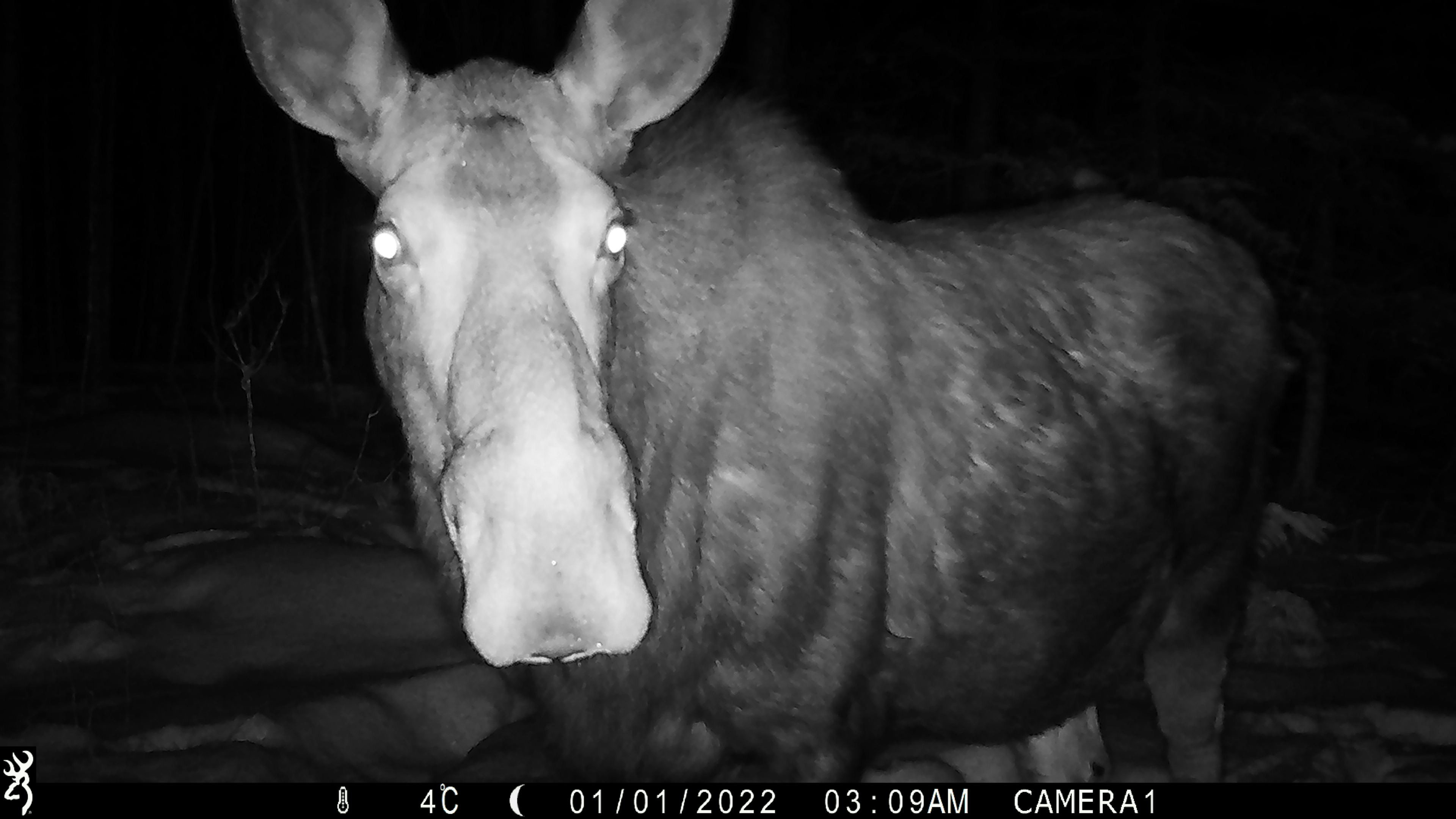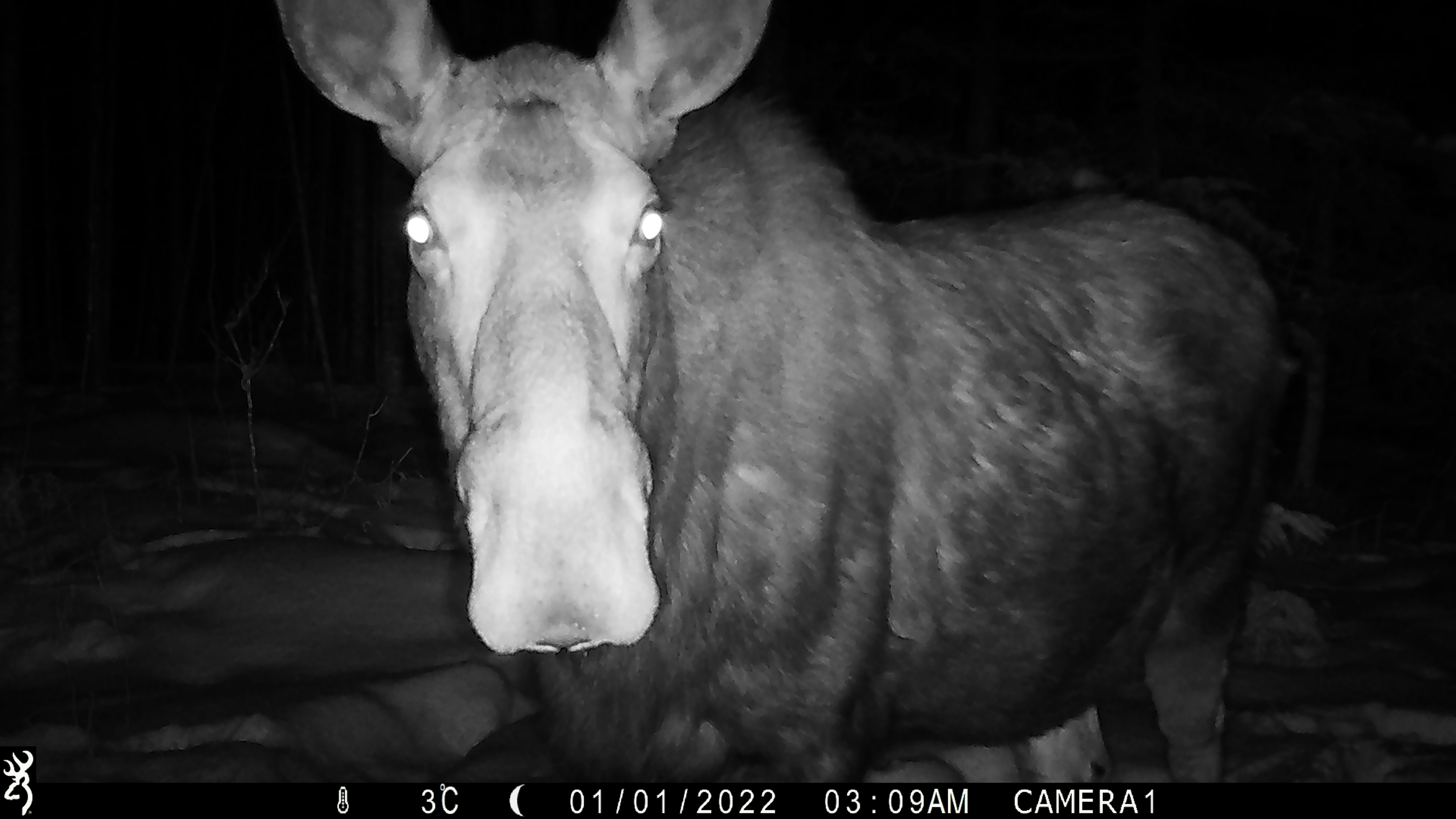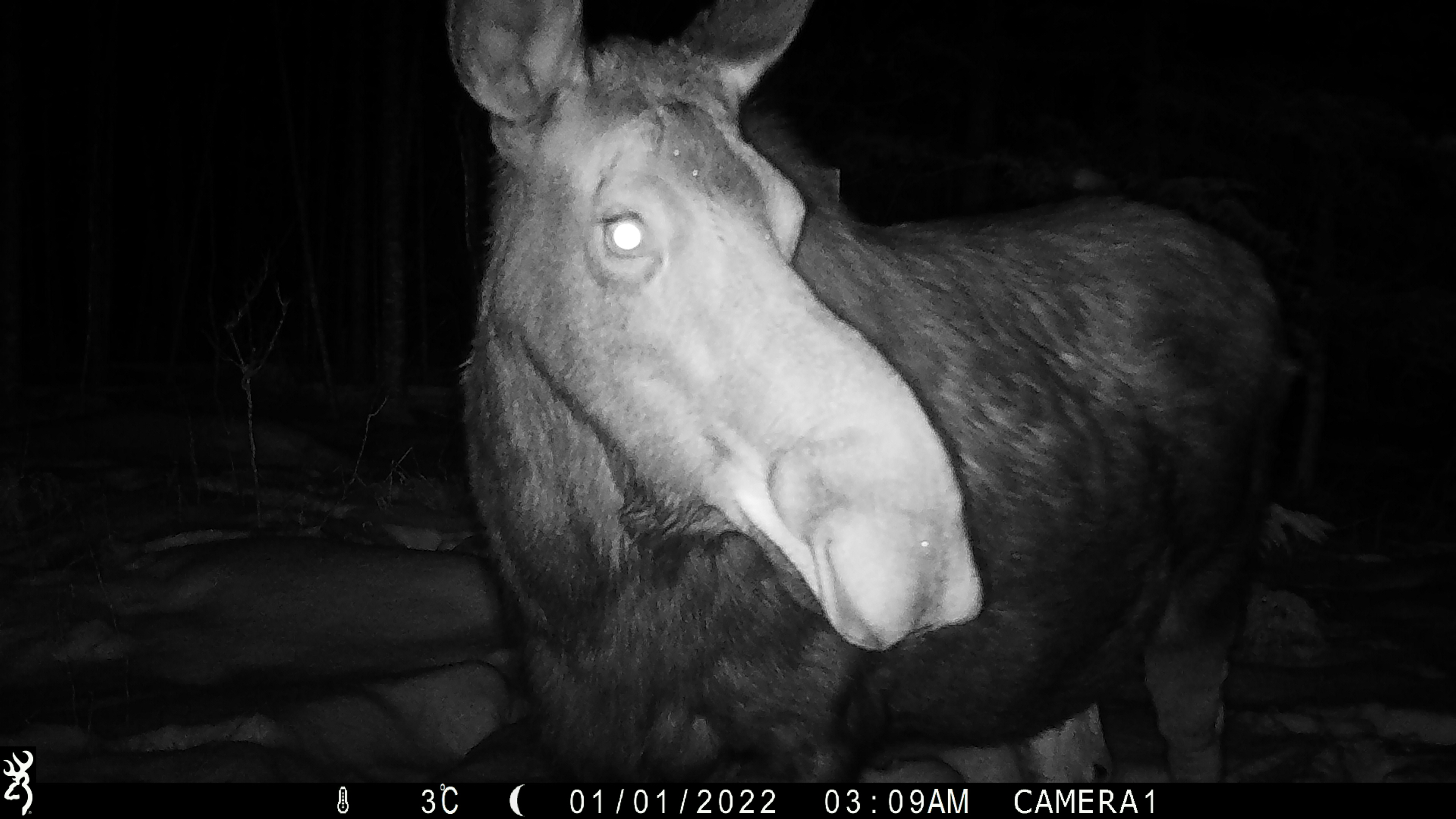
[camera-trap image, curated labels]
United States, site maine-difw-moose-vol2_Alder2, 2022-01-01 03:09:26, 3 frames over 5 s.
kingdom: Animalia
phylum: Chordata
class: Mammalia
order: Artiodactyla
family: Cervidae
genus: Alces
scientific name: Alces alces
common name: moose